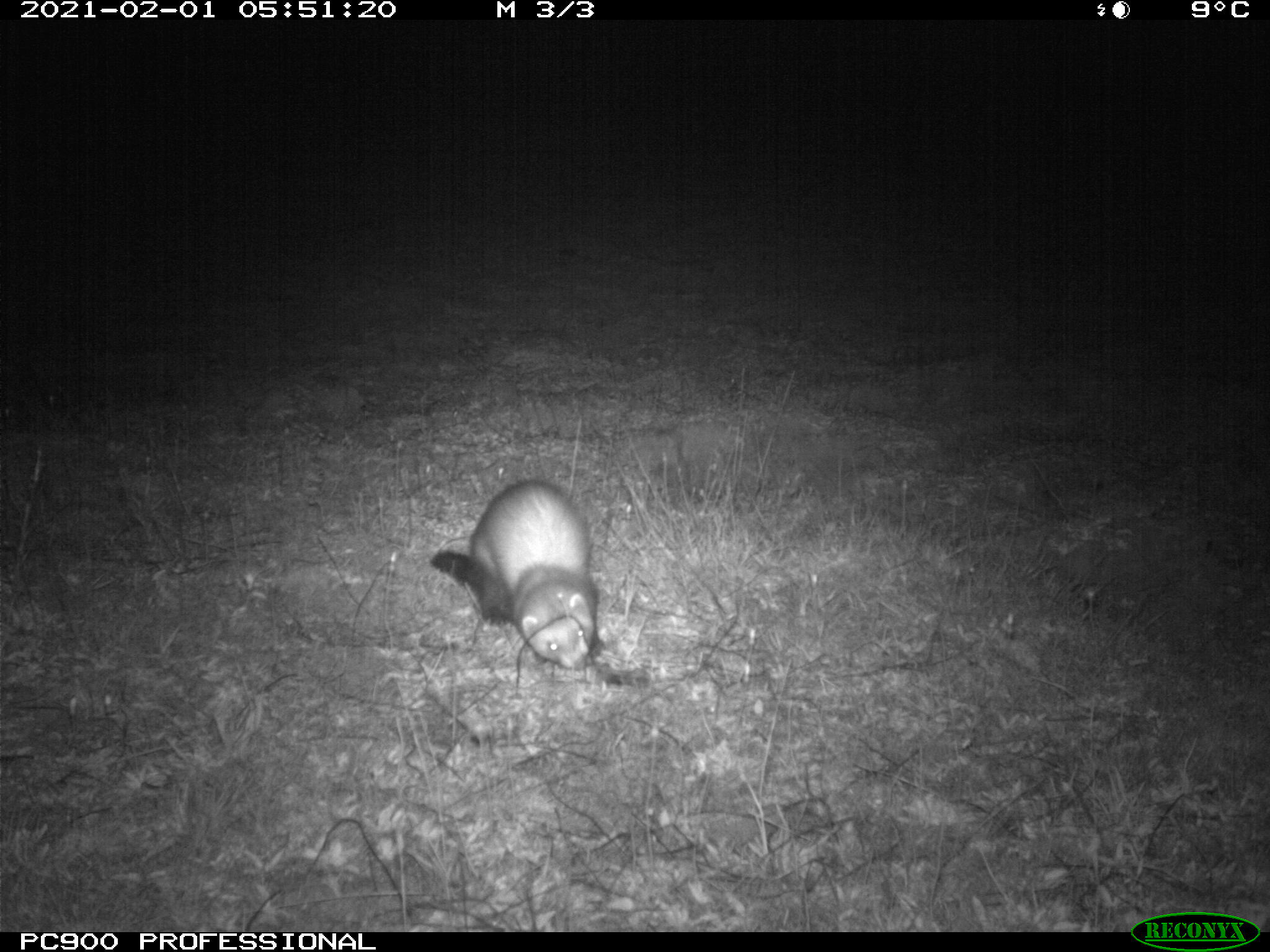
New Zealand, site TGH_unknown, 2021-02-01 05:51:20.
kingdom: Animalia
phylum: Chordata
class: Mammalia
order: Carnivora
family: Mustelidae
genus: Mustela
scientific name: Mustela furo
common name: ferret